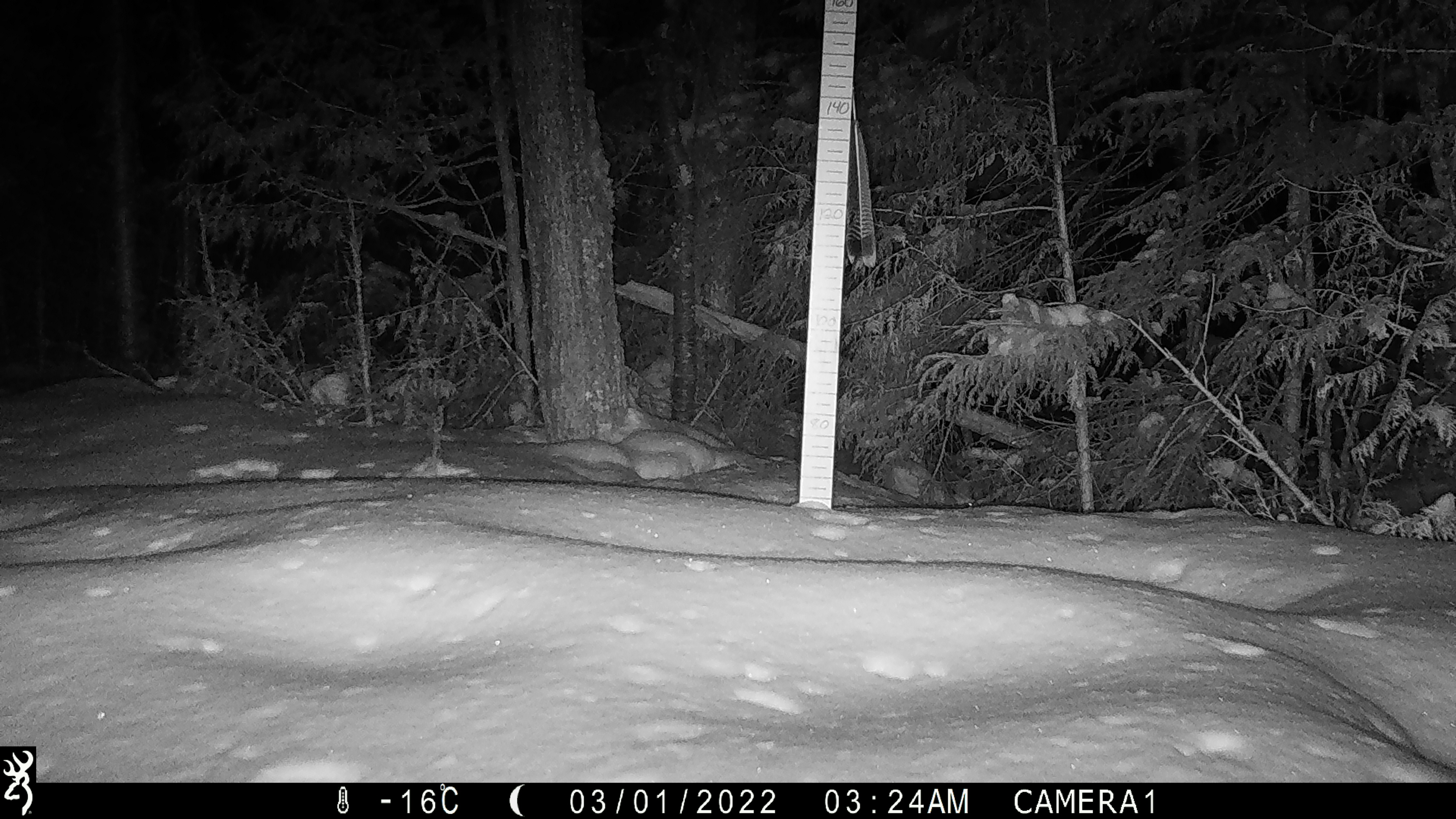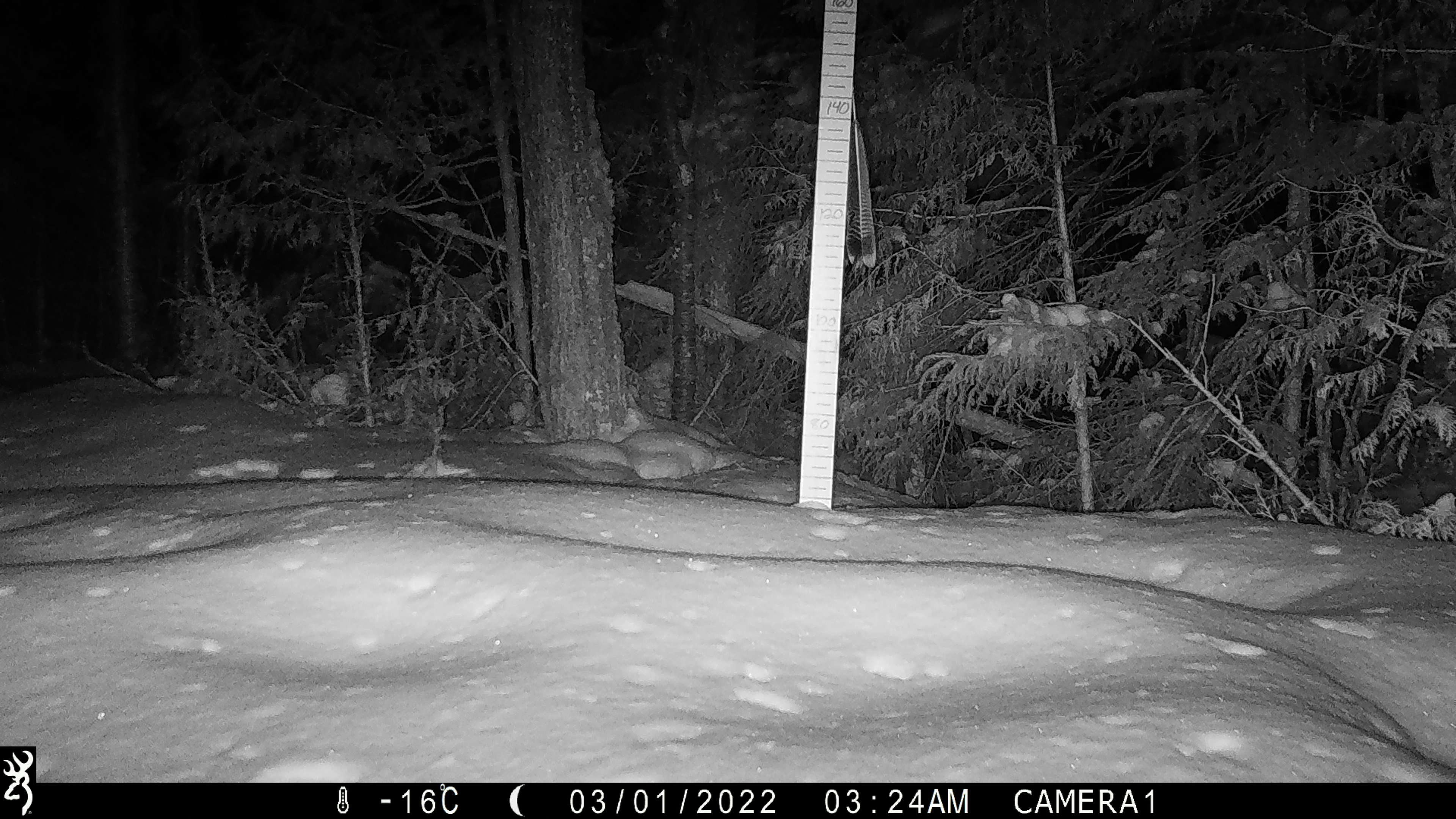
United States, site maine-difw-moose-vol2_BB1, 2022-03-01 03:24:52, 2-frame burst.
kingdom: Animalia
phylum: Chordata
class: Mammalia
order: Lagomorpha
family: Leporidae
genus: Lepus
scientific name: Lepus americanus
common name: snowshoe hare